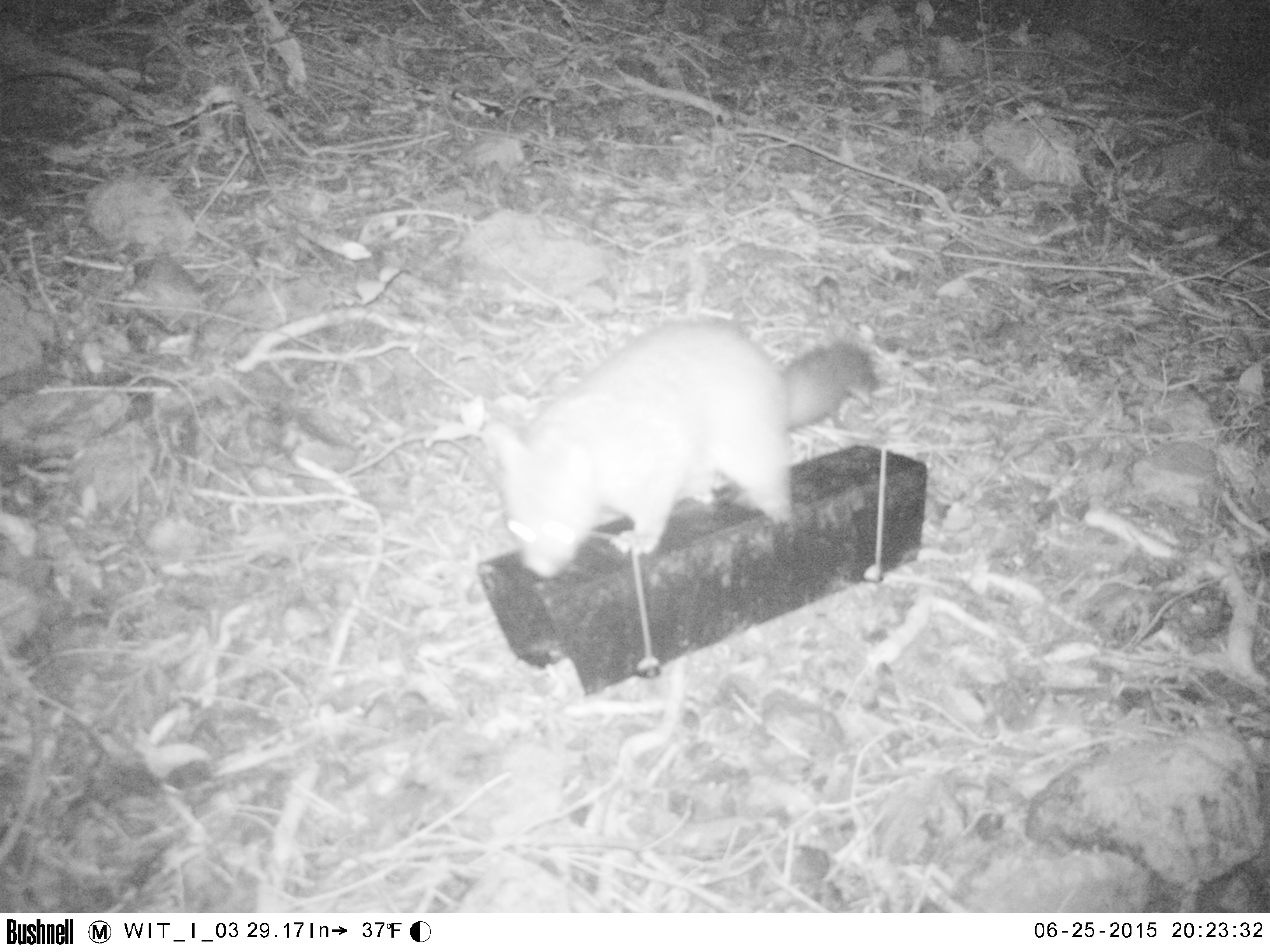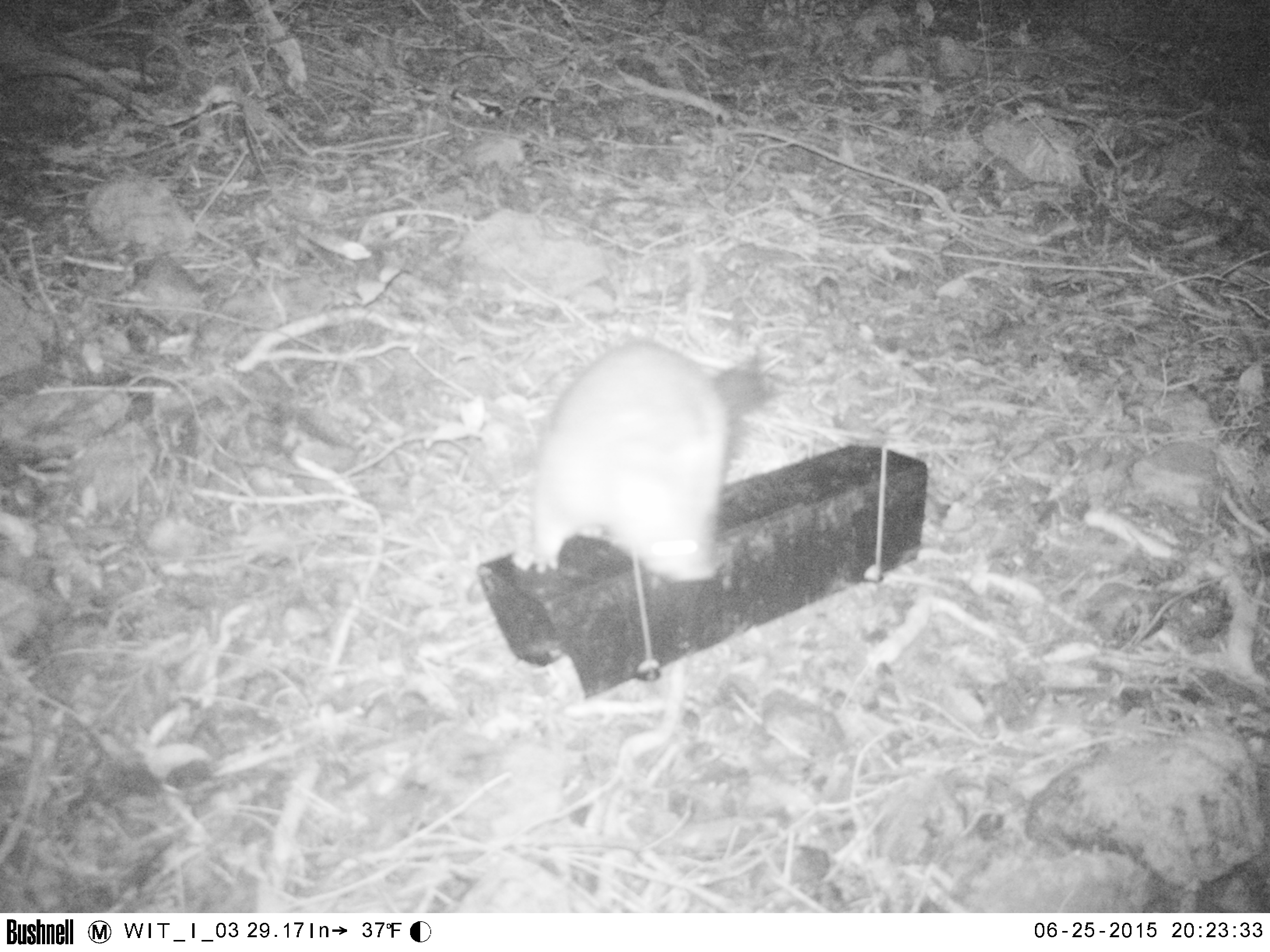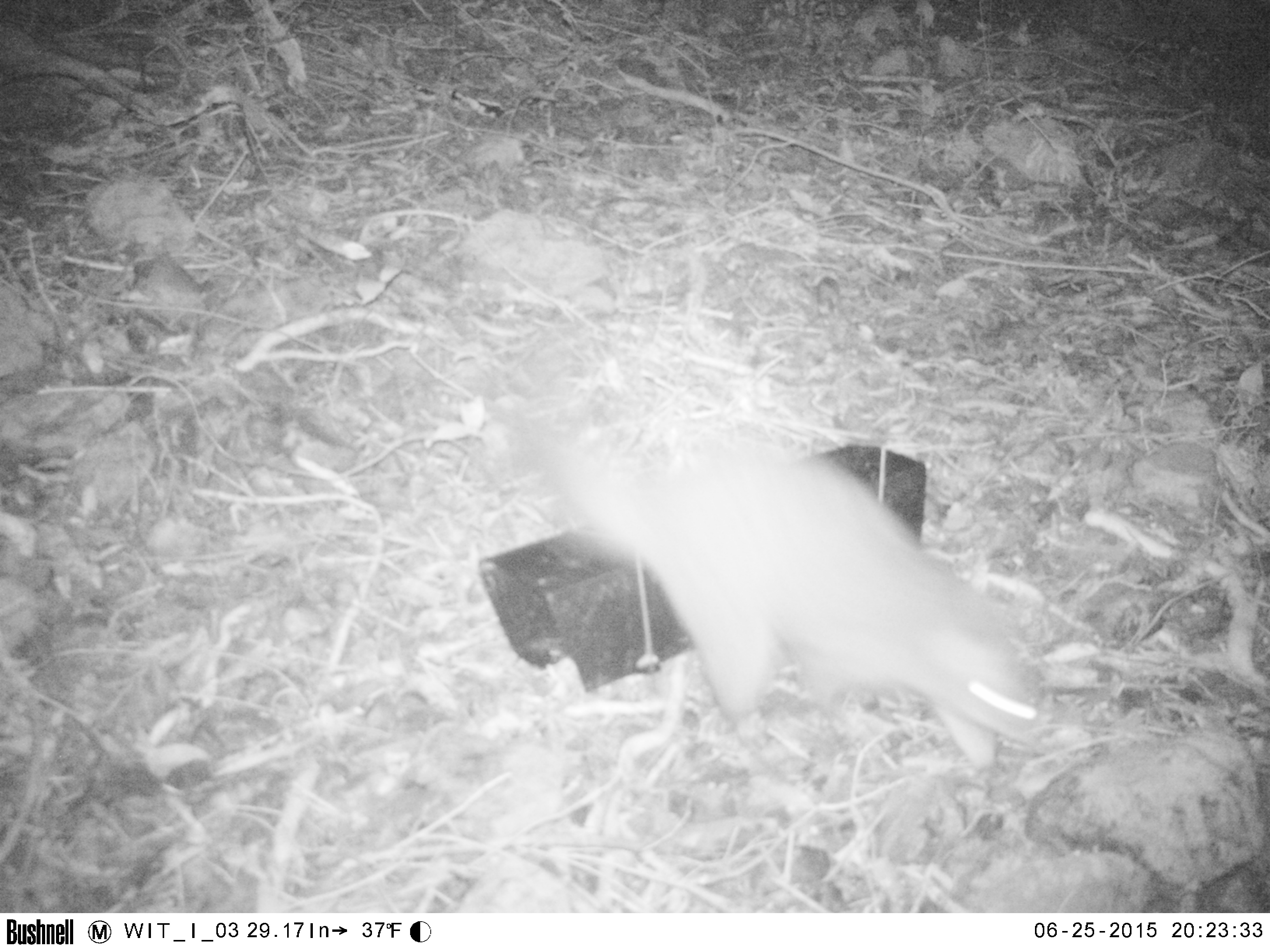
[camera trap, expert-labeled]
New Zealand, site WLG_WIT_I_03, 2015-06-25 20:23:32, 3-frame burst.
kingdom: Animalia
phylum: Chordata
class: Mammalia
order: Diprotodontia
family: Phalangeridae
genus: Trichosurus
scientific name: Trichosurus vulpecula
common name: common brushtail possum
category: possum